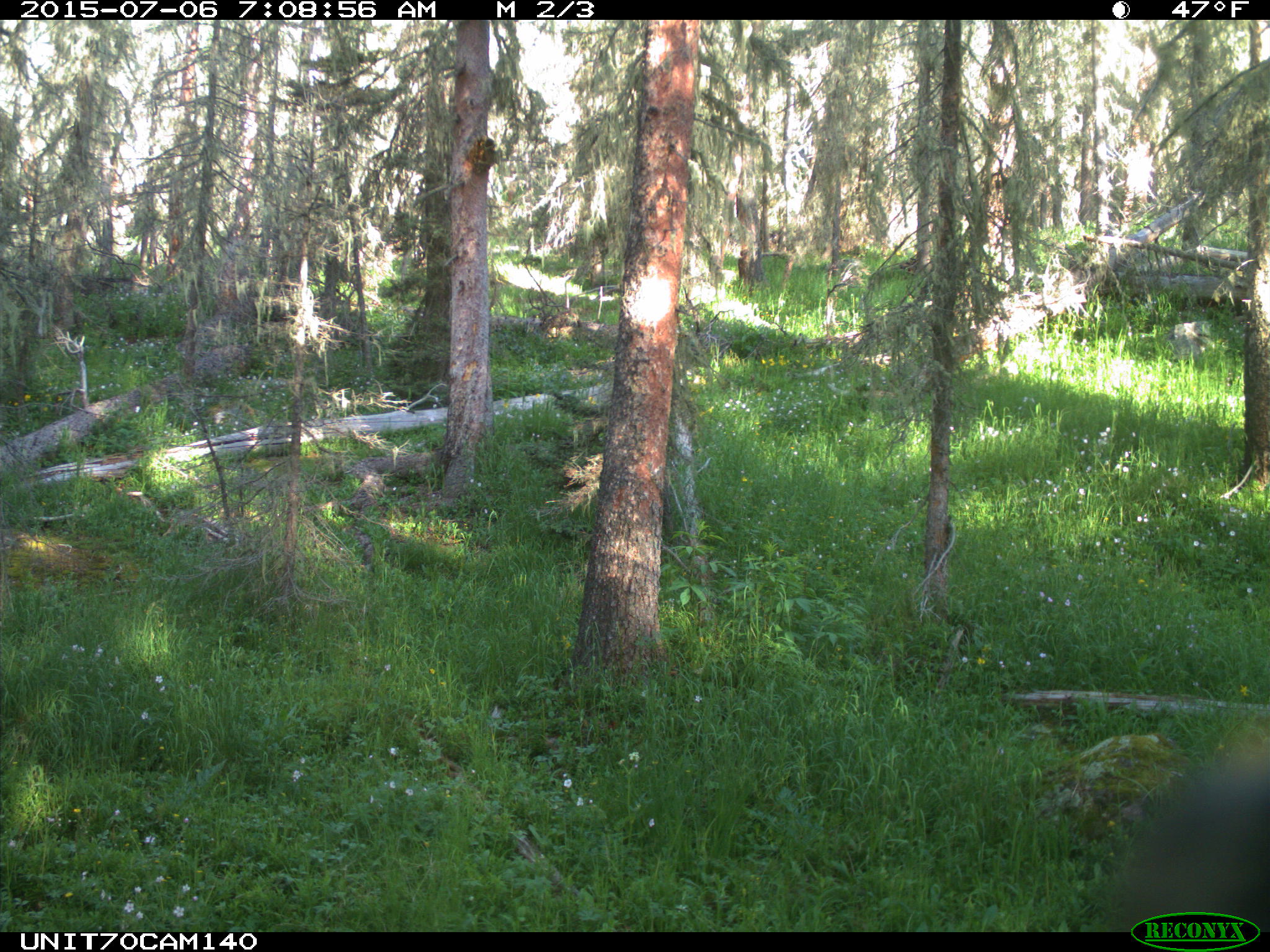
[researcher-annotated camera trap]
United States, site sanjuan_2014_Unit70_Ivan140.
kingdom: Animalia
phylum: Chordata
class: Aves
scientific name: Aves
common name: birds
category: unidentified bird